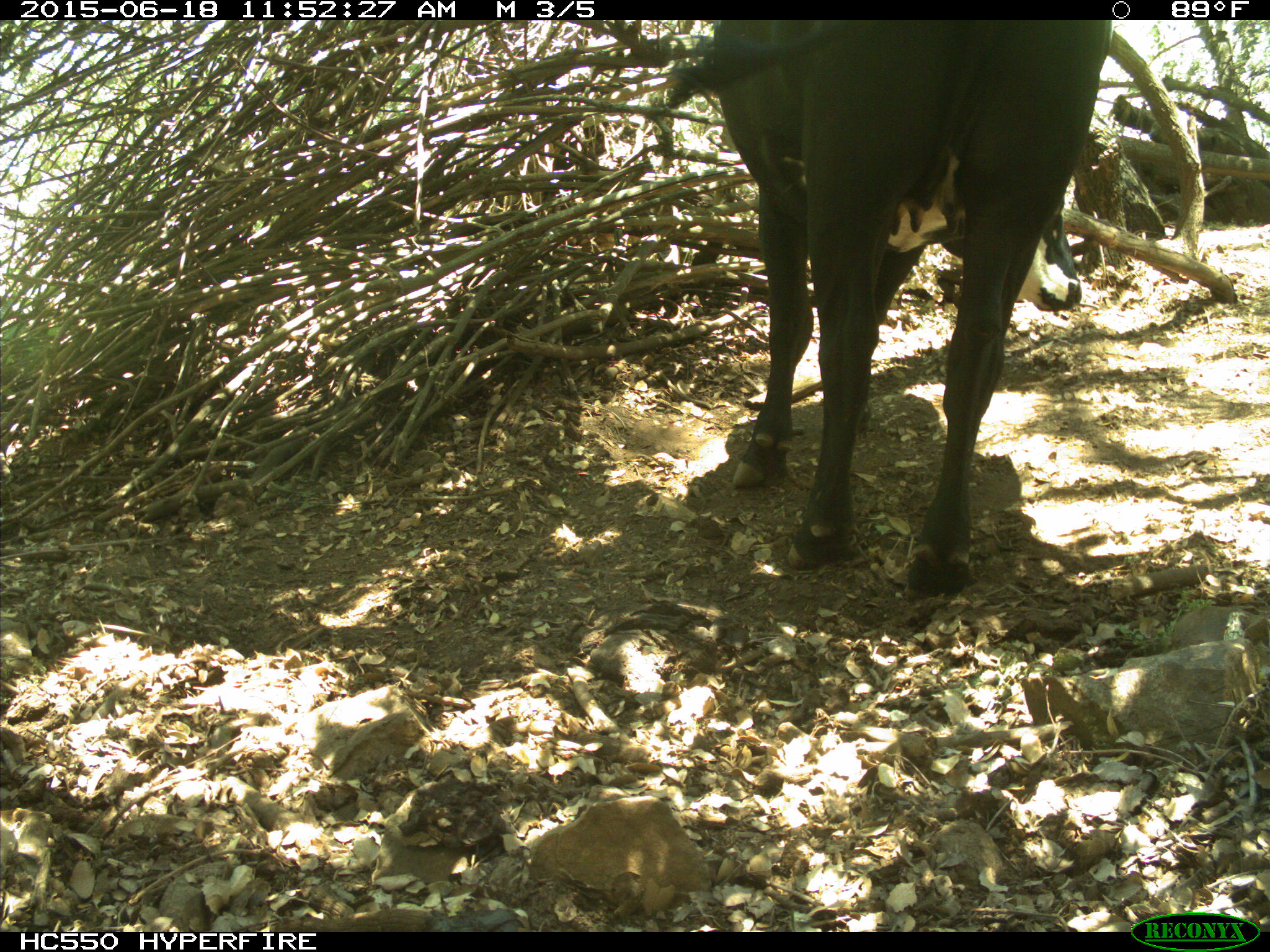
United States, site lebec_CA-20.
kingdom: Animalia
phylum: Chordata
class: Mammalia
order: Artiodactyla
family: Bovidae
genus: Bos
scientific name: Bos taurus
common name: domestic cow